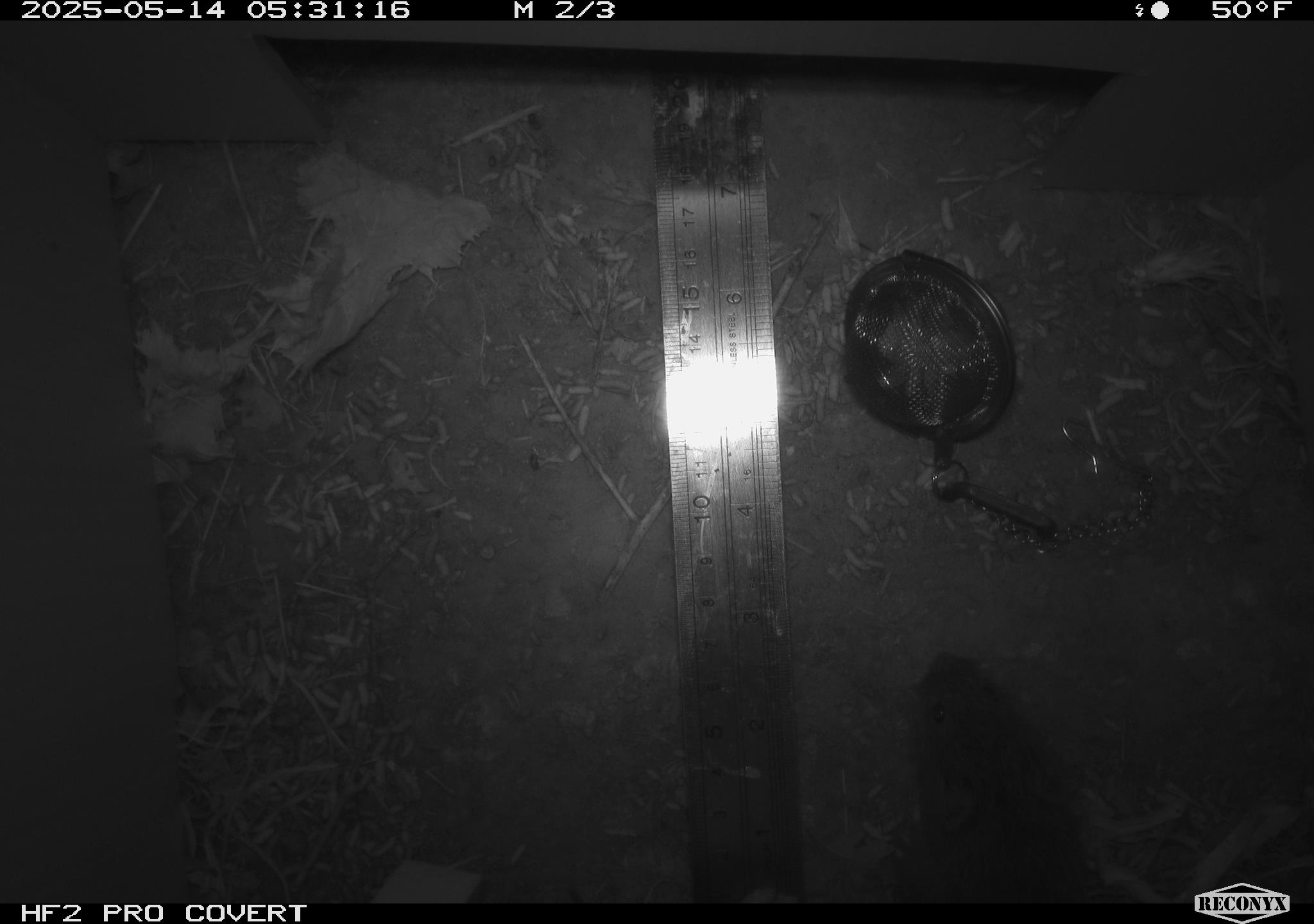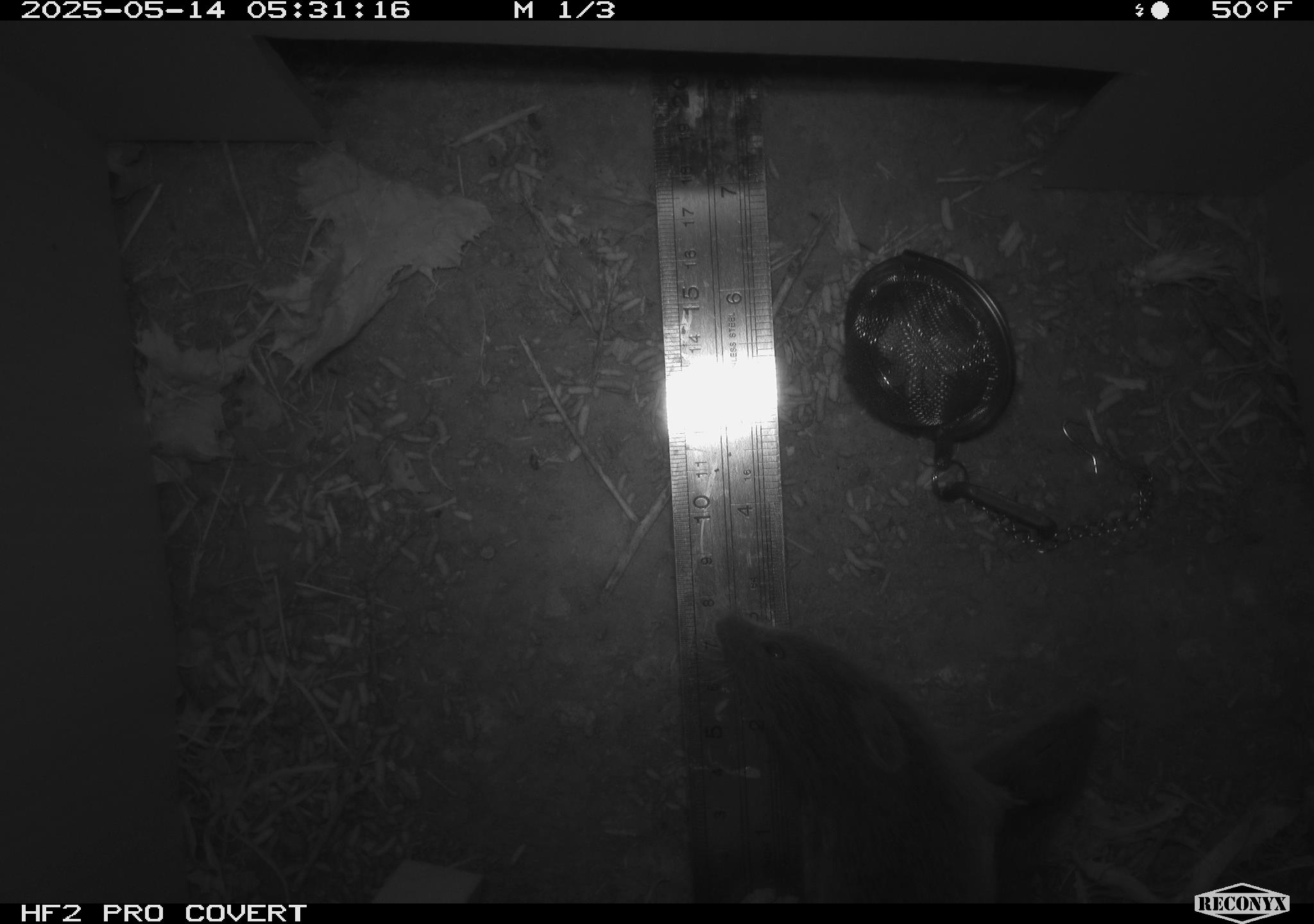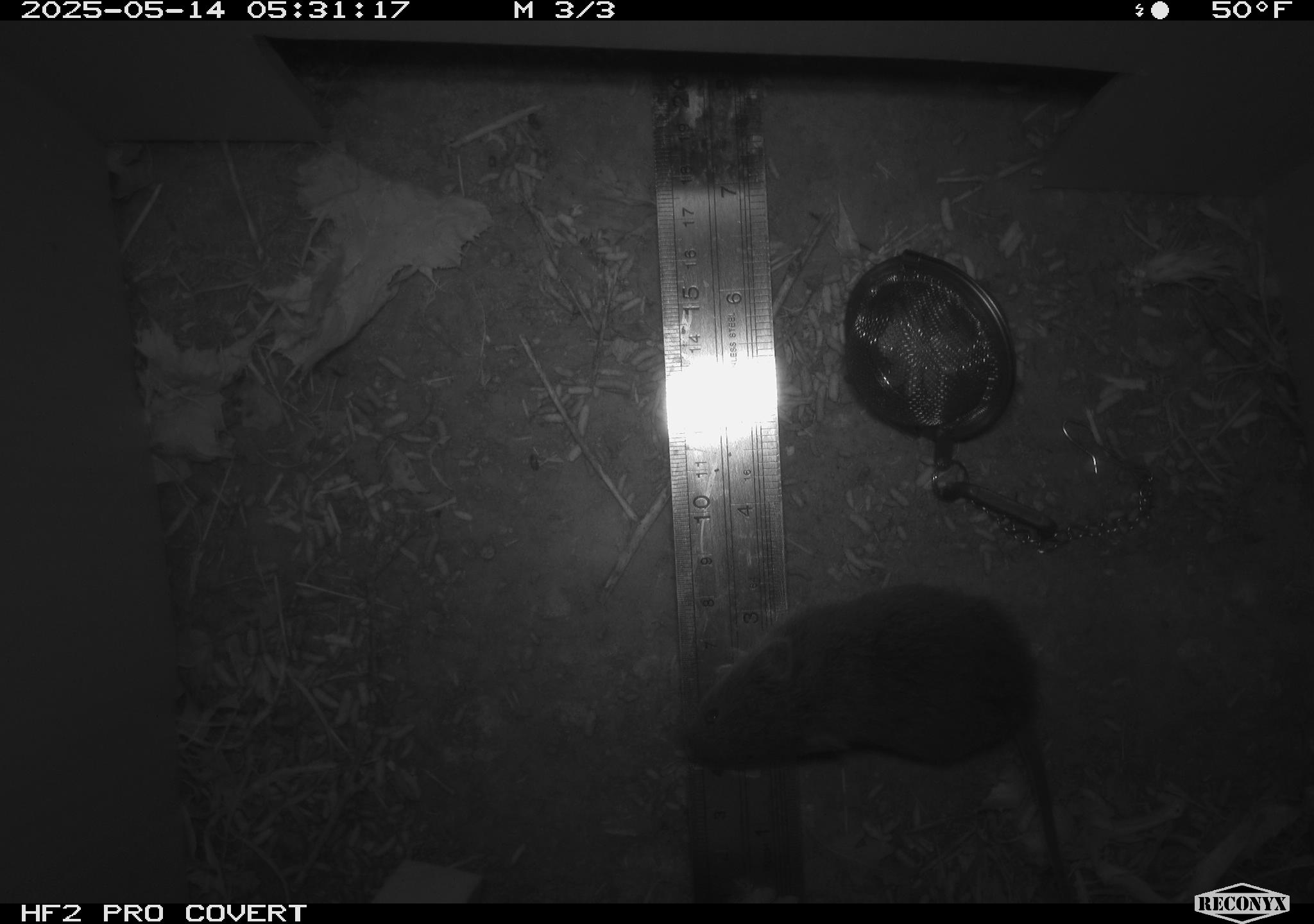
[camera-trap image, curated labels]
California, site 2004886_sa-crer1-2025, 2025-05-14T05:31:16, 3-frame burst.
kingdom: Animalia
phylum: Chordata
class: Mammalia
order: Rodentia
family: Cricetidae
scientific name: Arvicolinae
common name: voles, lemmings, and muskrats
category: arvicolinae subfamily